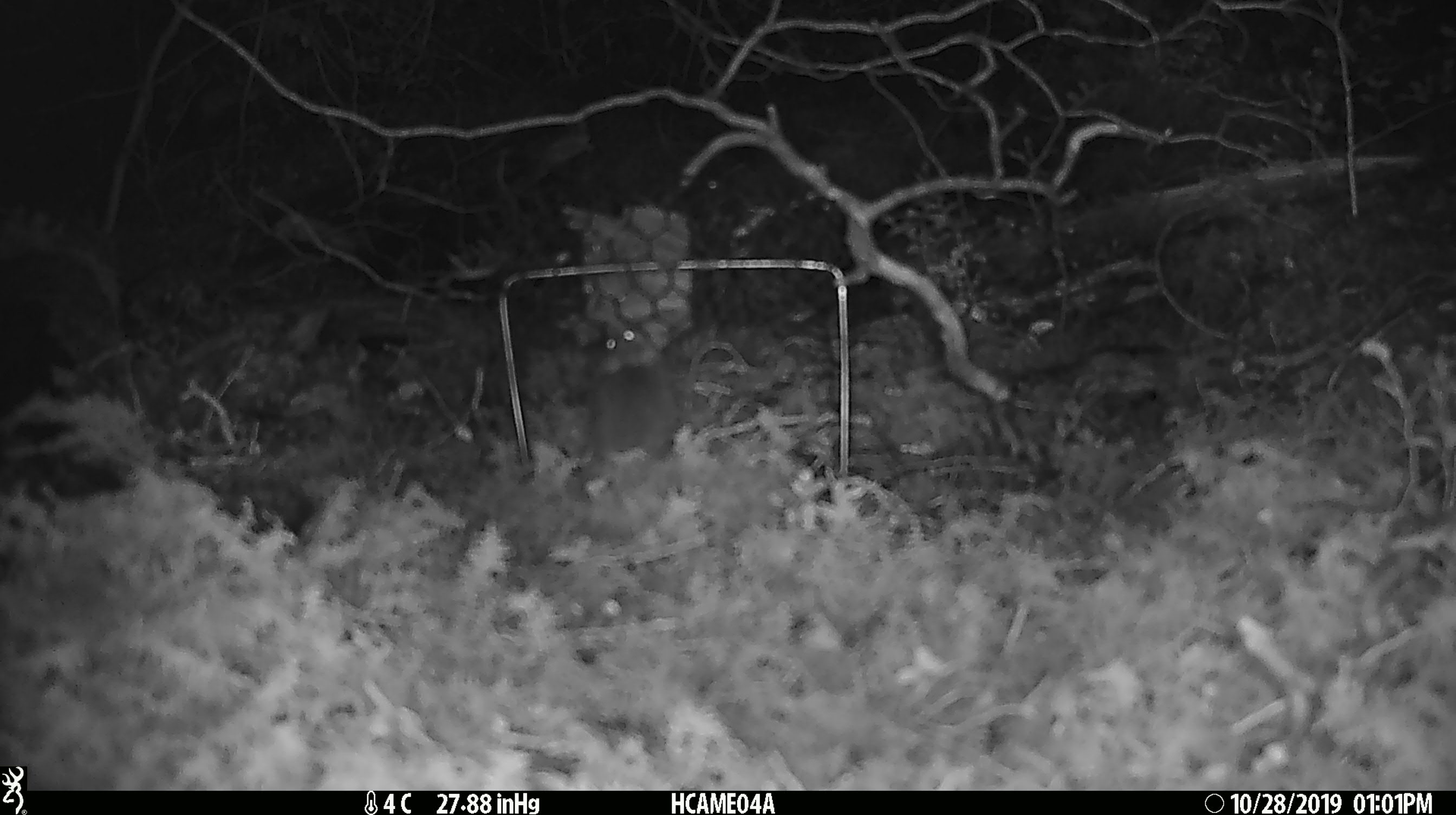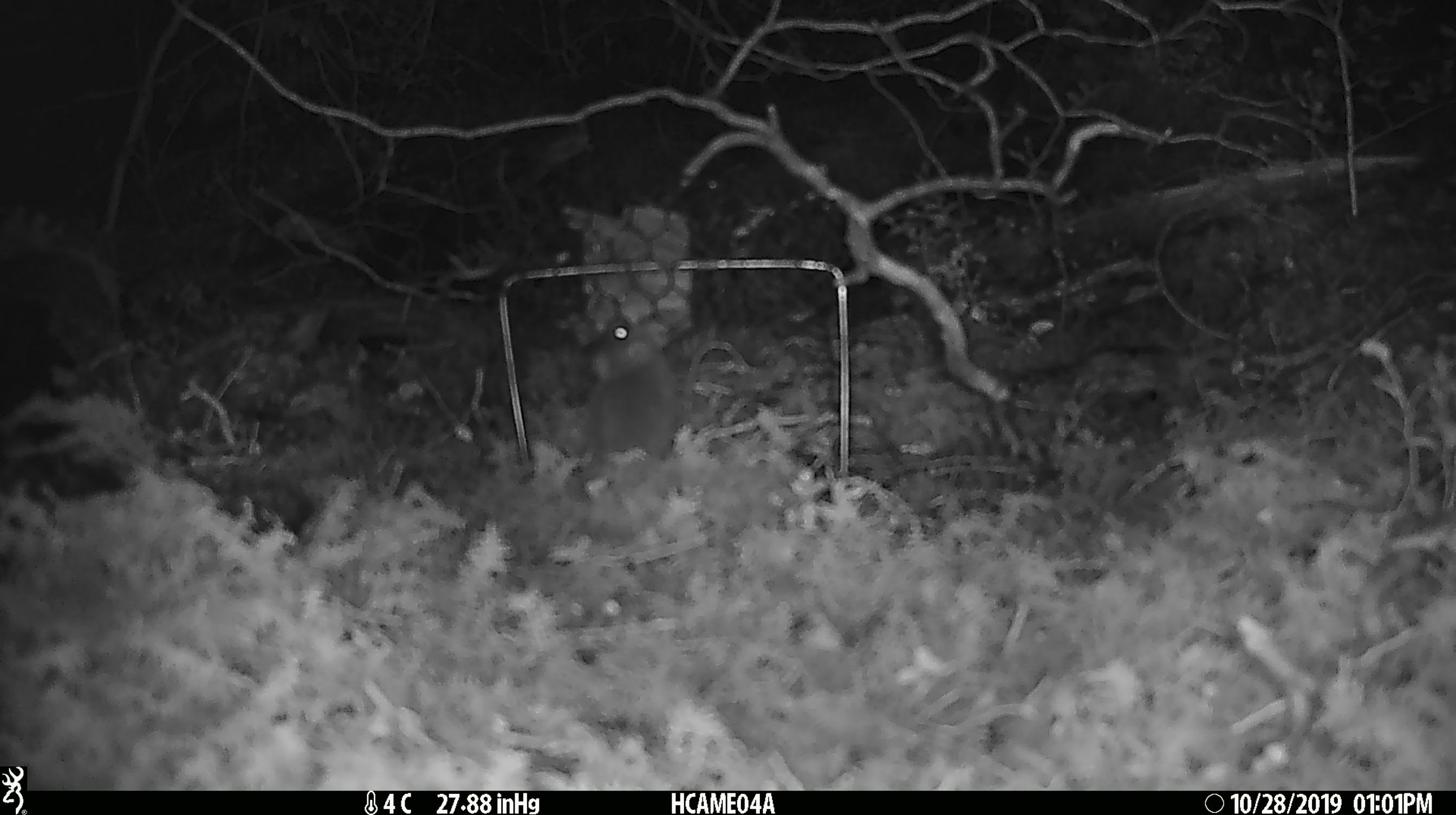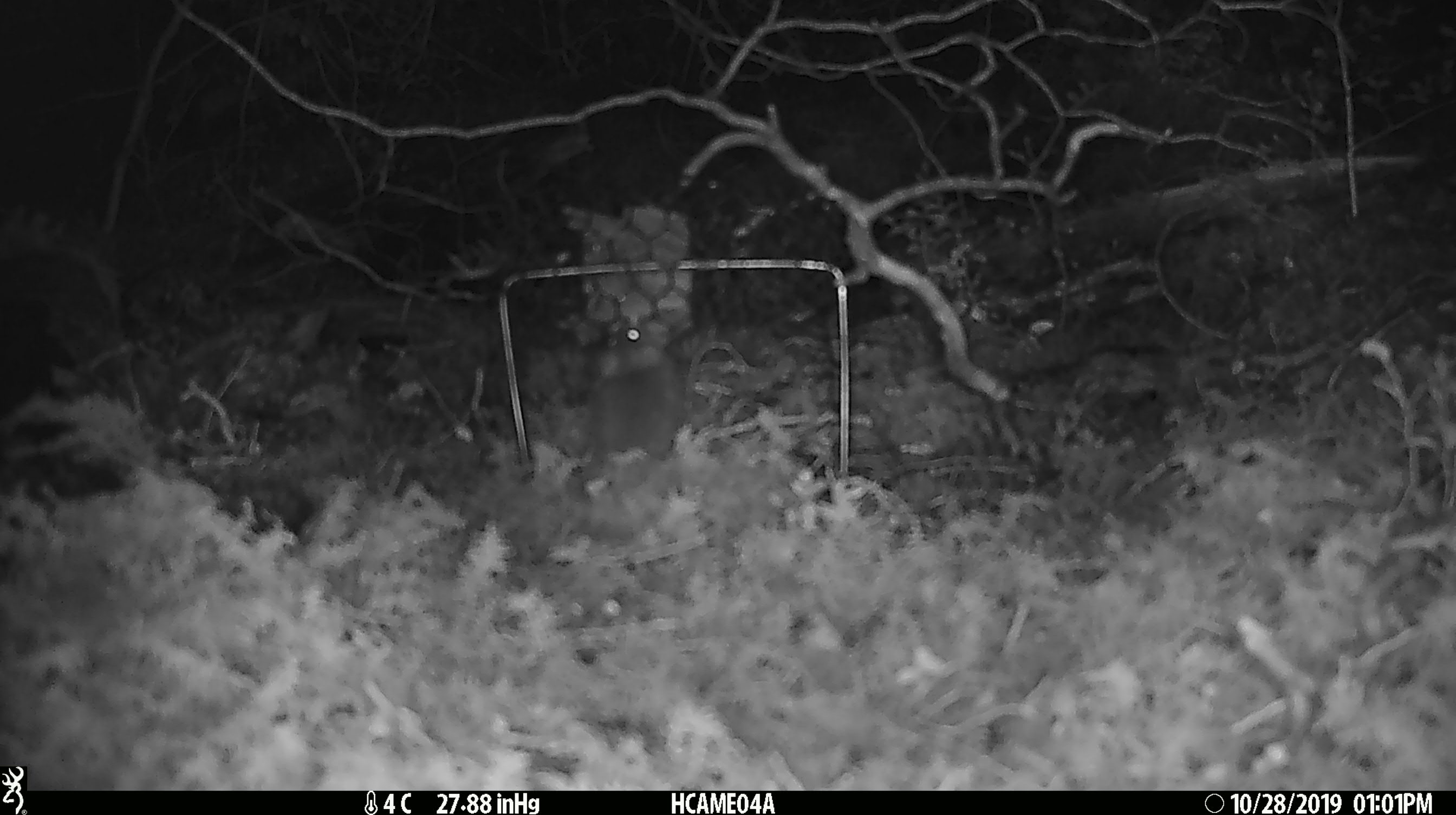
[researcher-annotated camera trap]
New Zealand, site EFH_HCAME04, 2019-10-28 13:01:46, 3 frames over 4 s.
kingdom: Animalia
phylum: Chordata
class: Mammalia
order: Rodentia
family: Muridae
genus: Mus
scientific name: Mus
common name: mouse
Mouse (Mus).